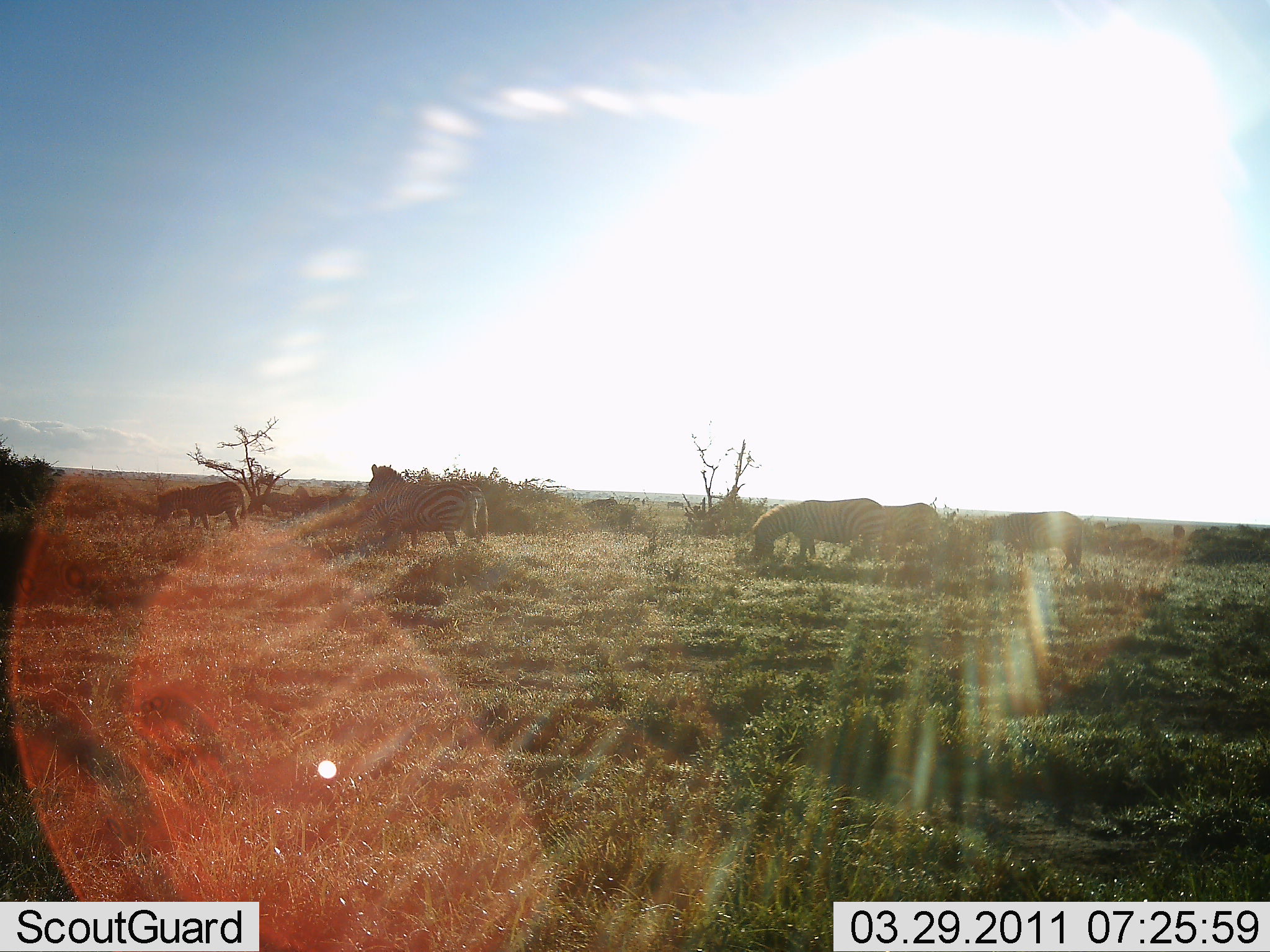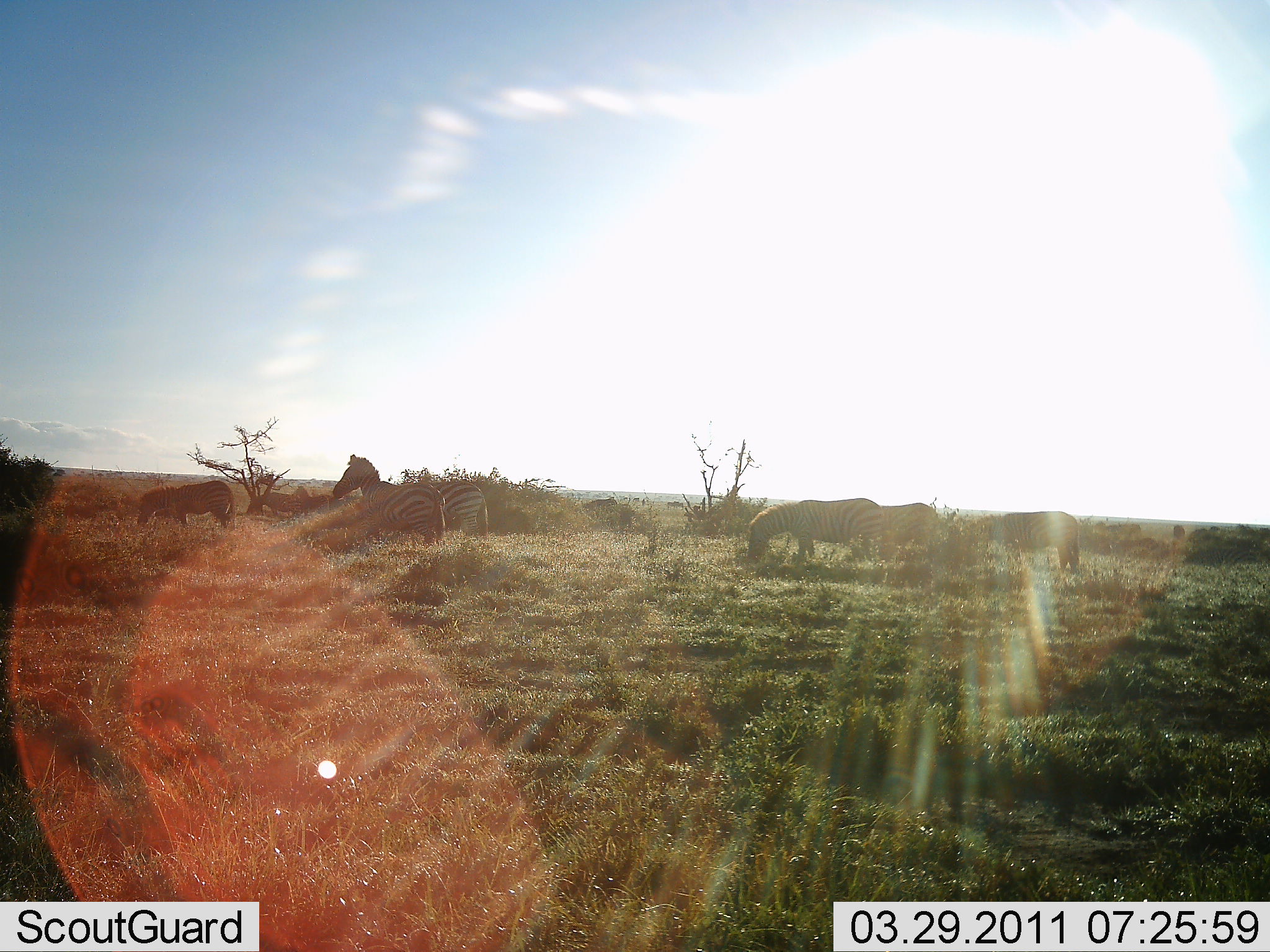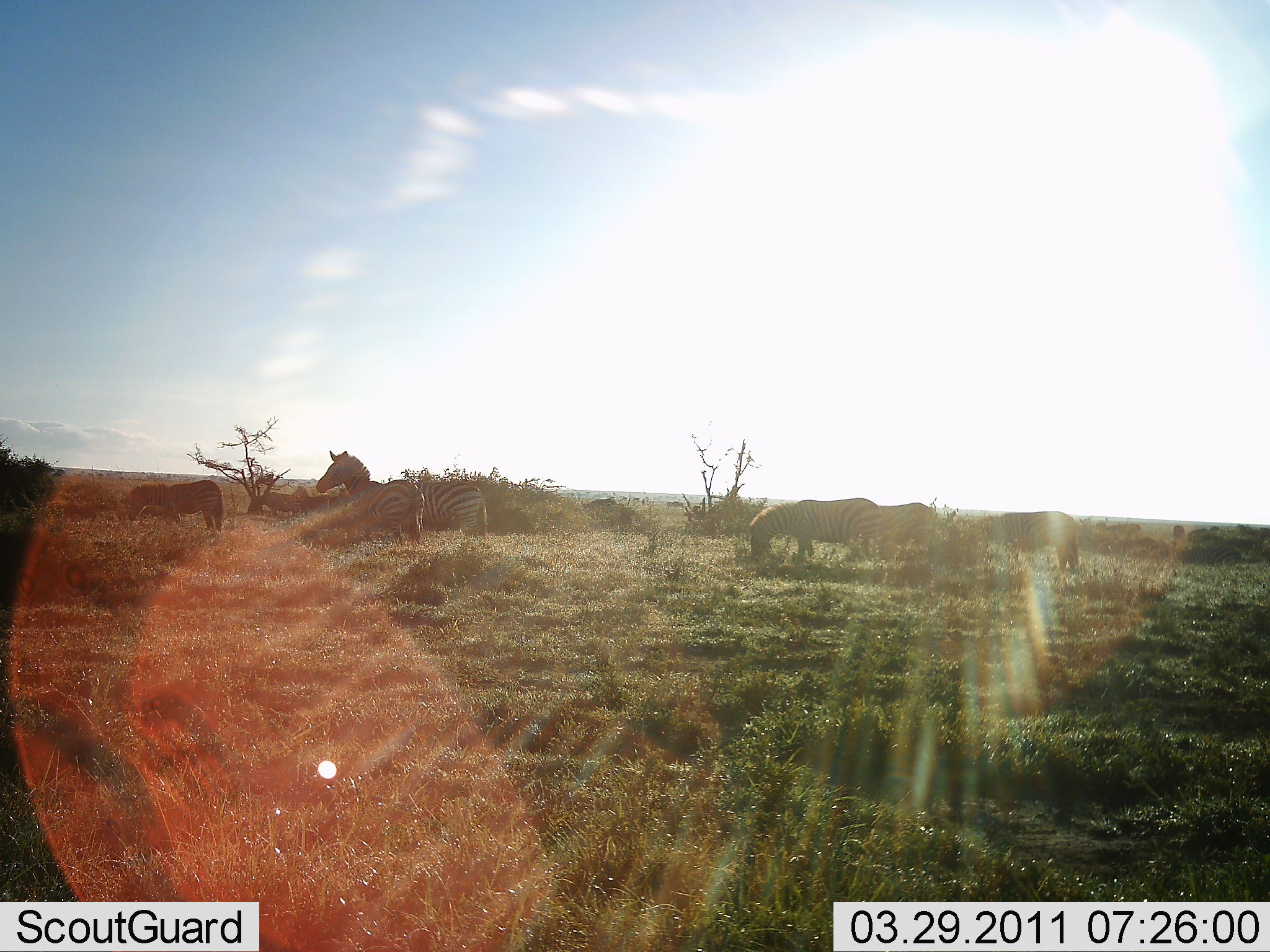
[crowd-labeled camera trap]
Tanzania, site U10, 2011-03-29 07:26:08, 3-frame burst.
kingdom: Animalia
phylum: Chordata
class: Mammalia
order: Perissodactyla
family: Equidae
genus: Equus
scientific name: Equus quagga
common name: plains zebra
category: zebra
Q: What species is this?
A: Zebra (plains zebra) (Equus quagga).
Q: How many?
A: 6.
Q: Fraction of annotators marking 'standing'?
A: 45%.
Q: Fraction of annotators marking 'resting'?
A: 0%.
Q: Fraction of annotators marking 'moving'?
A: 64%.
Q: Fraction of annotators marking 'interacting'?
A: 0%.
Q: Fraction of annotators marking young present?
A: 9%.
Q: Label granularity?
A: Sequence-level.